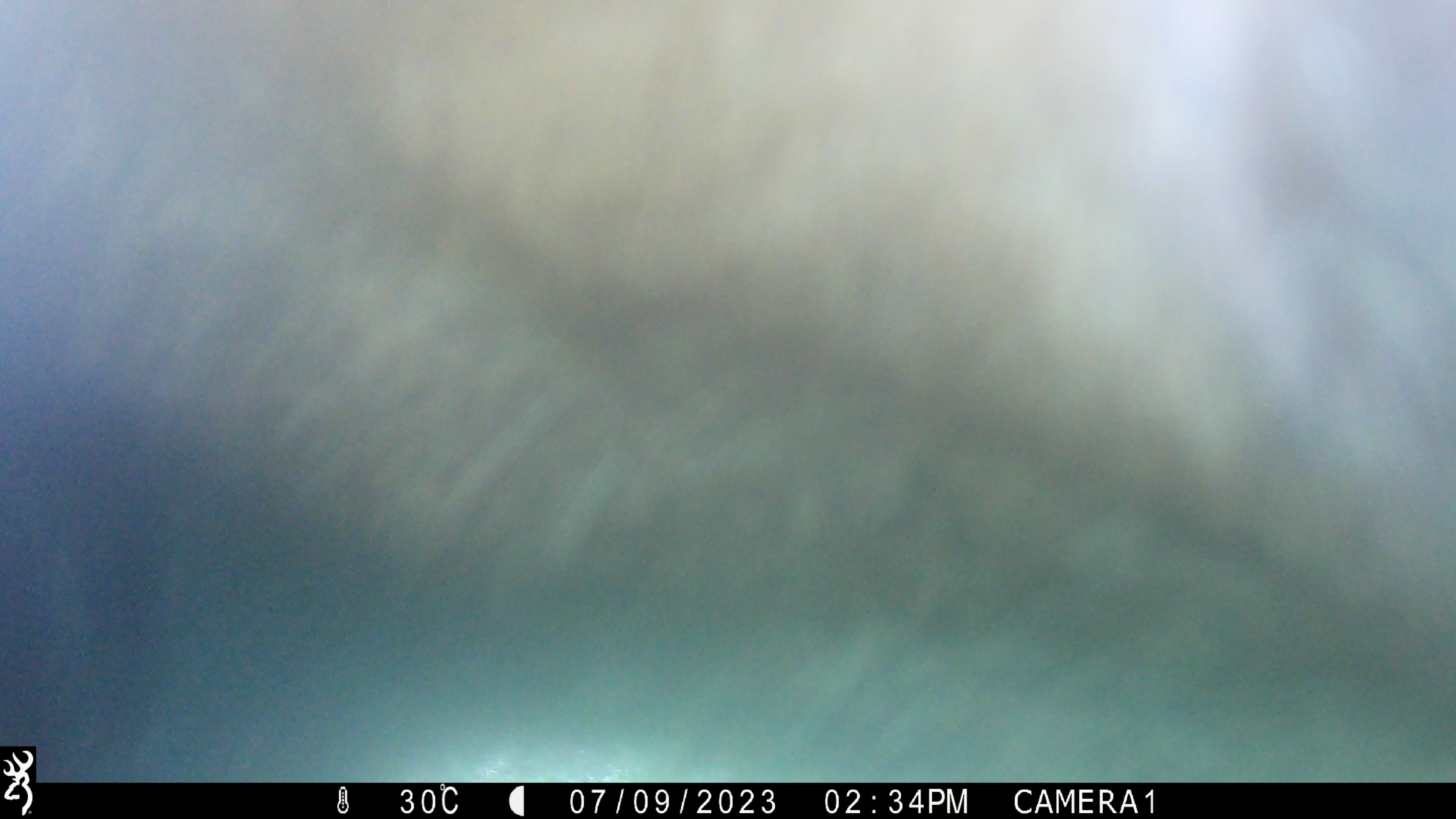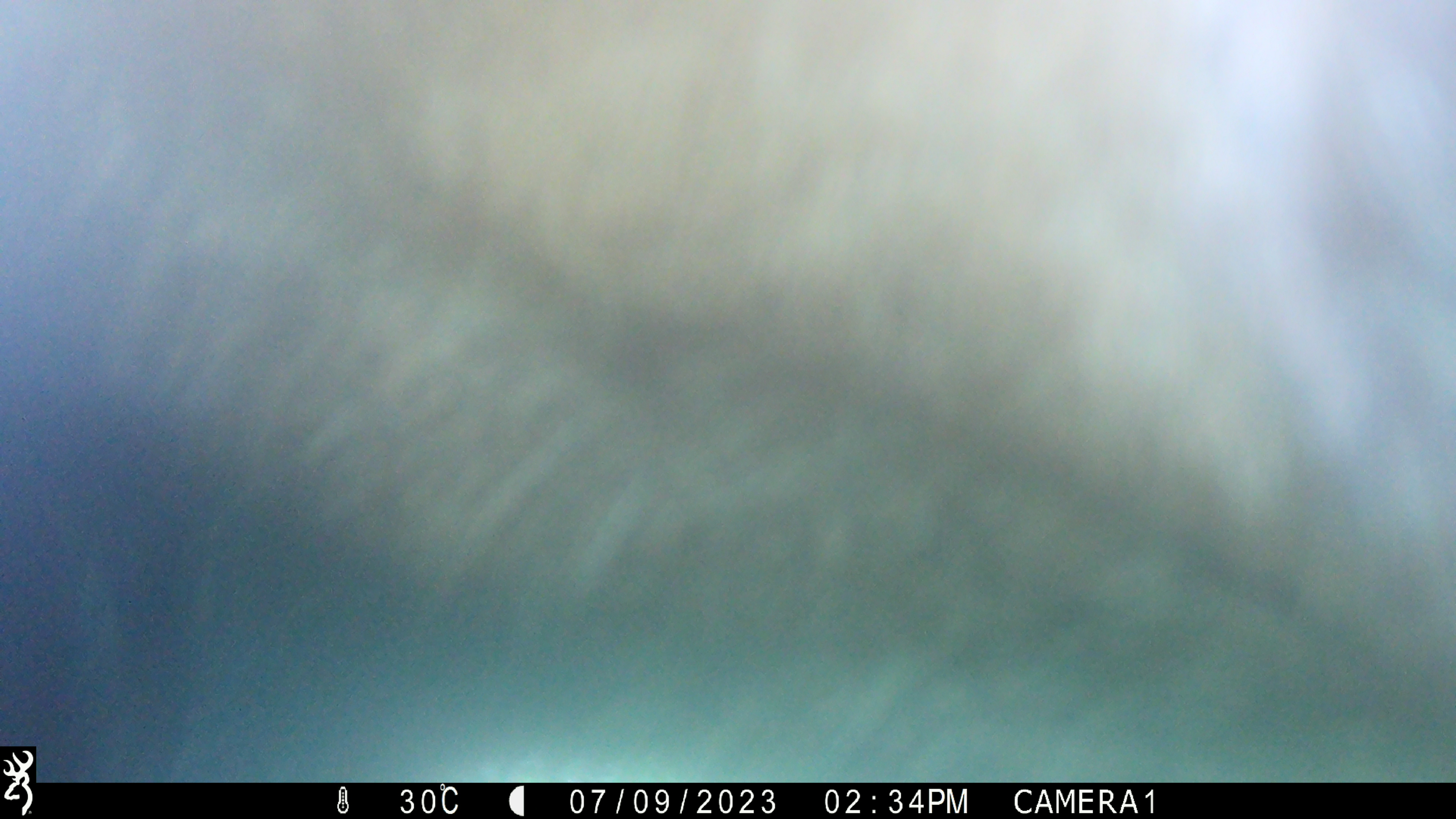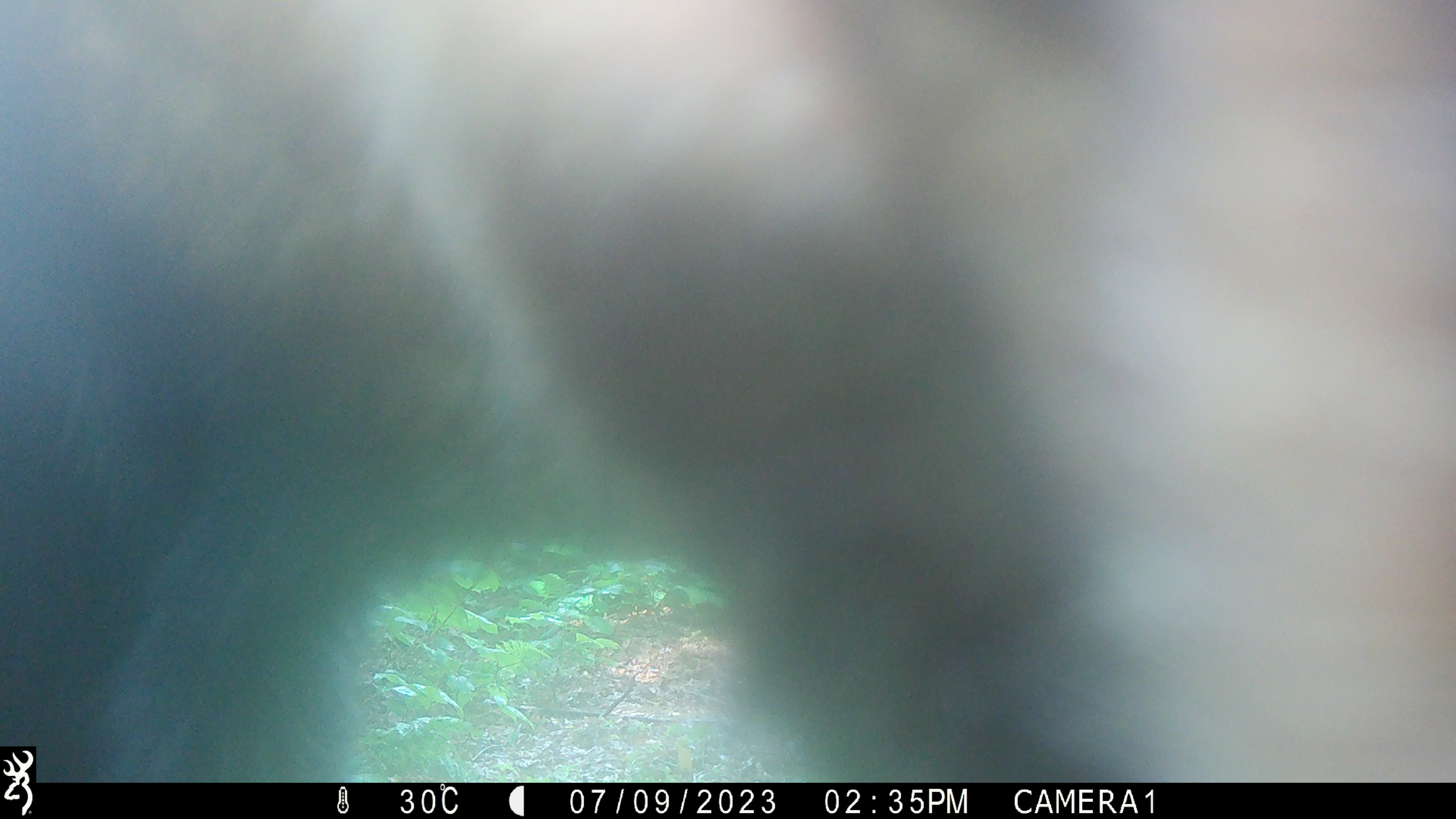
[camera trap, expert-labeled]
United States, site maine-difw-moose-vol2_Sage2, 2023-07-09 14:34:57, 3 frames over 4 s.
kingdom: Animalia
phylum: Chordata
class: Mammalia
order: Artiodactyla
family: Cervidae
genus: Alces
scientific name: Alces alces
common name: moose